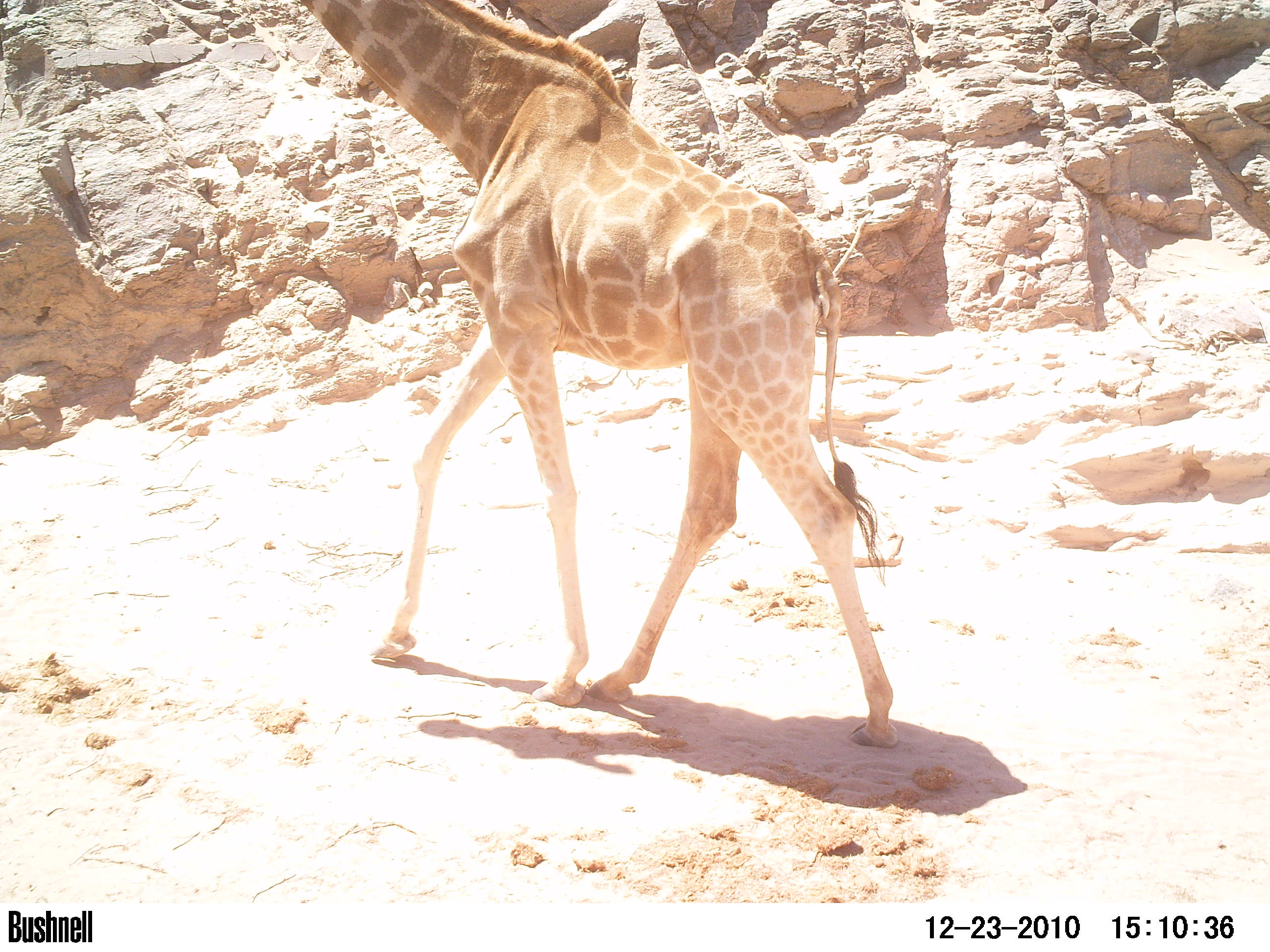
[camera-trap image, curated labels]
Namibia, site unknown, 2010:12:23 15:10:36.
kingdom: Animalia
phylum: Chordata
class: Mammalia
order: Artiodactyla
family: Giraffidae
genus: Giraffa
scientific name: Giraffa camelopardalis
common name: giraffe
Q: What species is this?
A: Giraffa camelopardalis (giraffe).